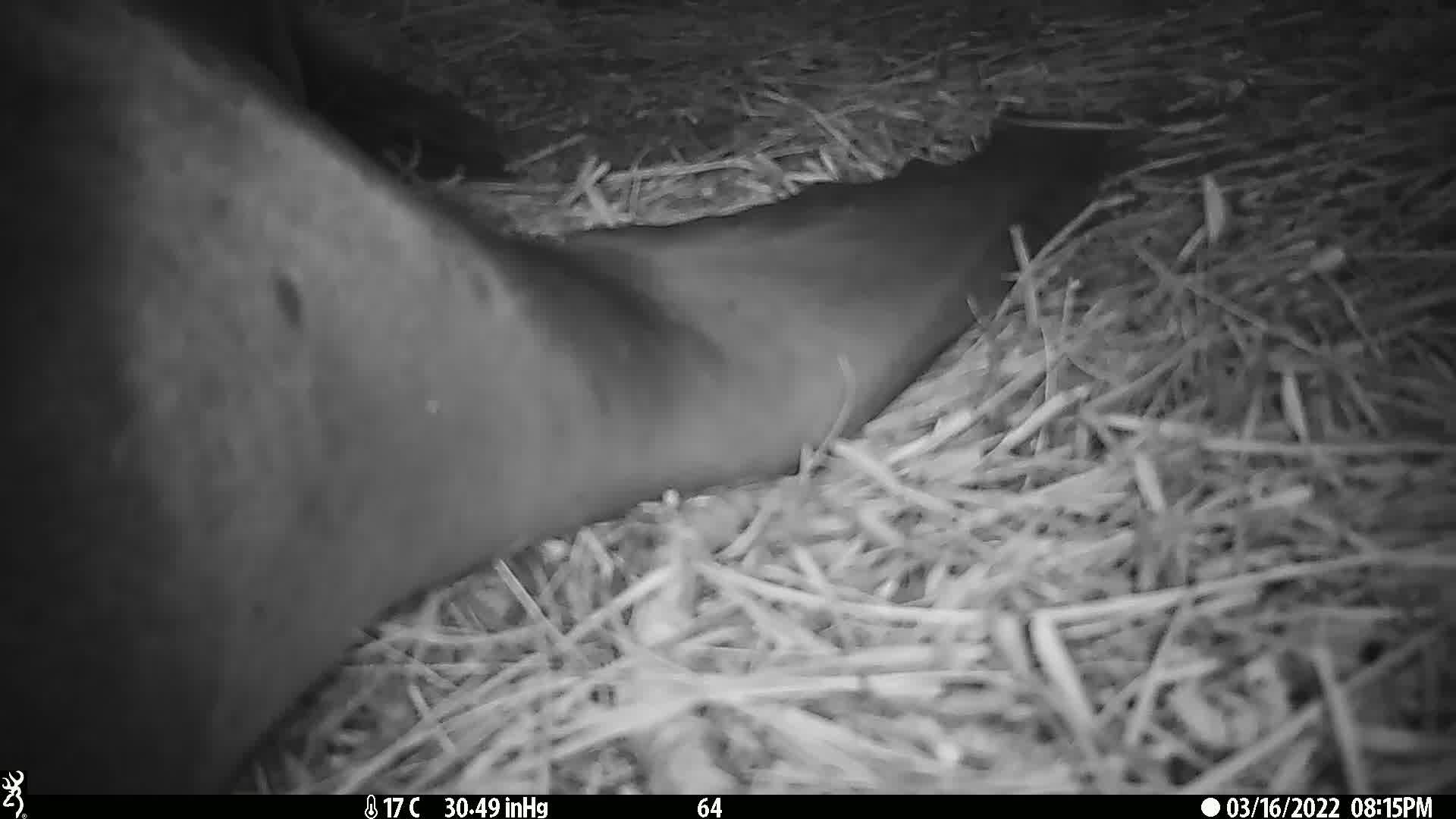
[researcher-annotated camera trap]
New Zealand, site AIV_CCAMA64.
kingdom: Animalia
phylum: Chordata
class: Mammalia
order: Carnivora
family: Otariidae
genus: Phocarctos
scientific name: Phocarctos hookeri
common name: new zealand sea lion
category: sealion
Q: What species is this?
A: Sealion (new zealand sea lion) (Phocarctos hookeri).